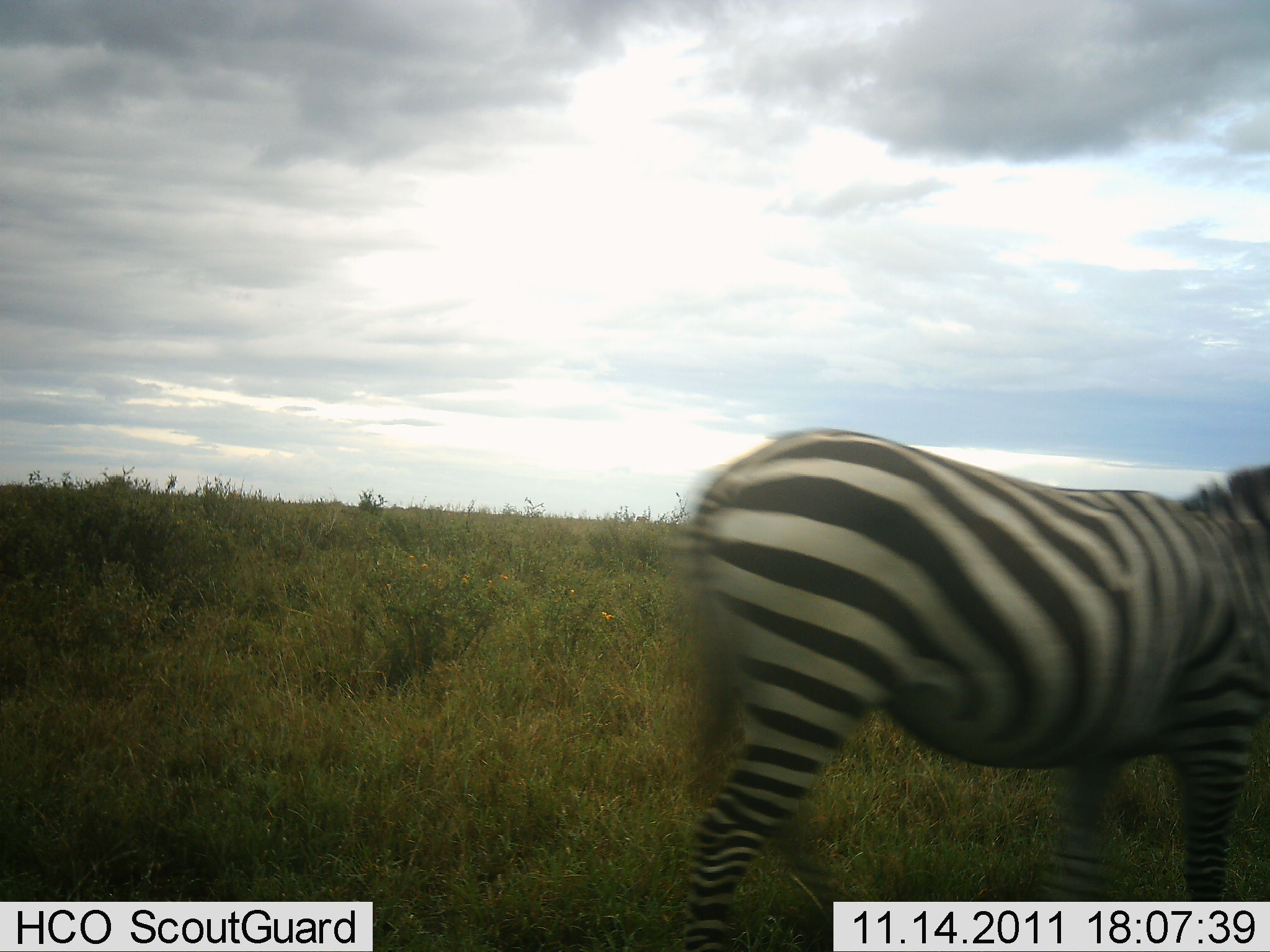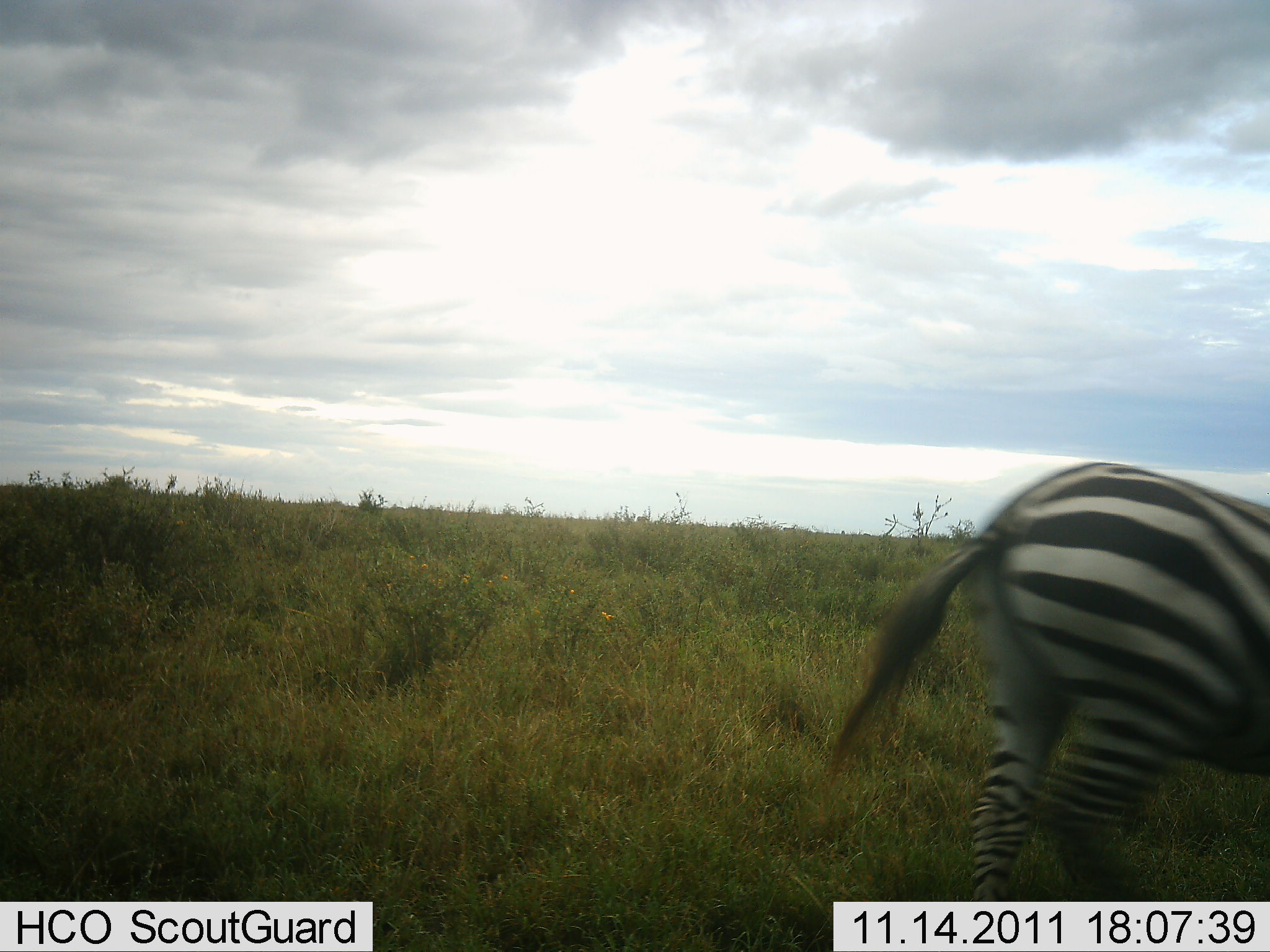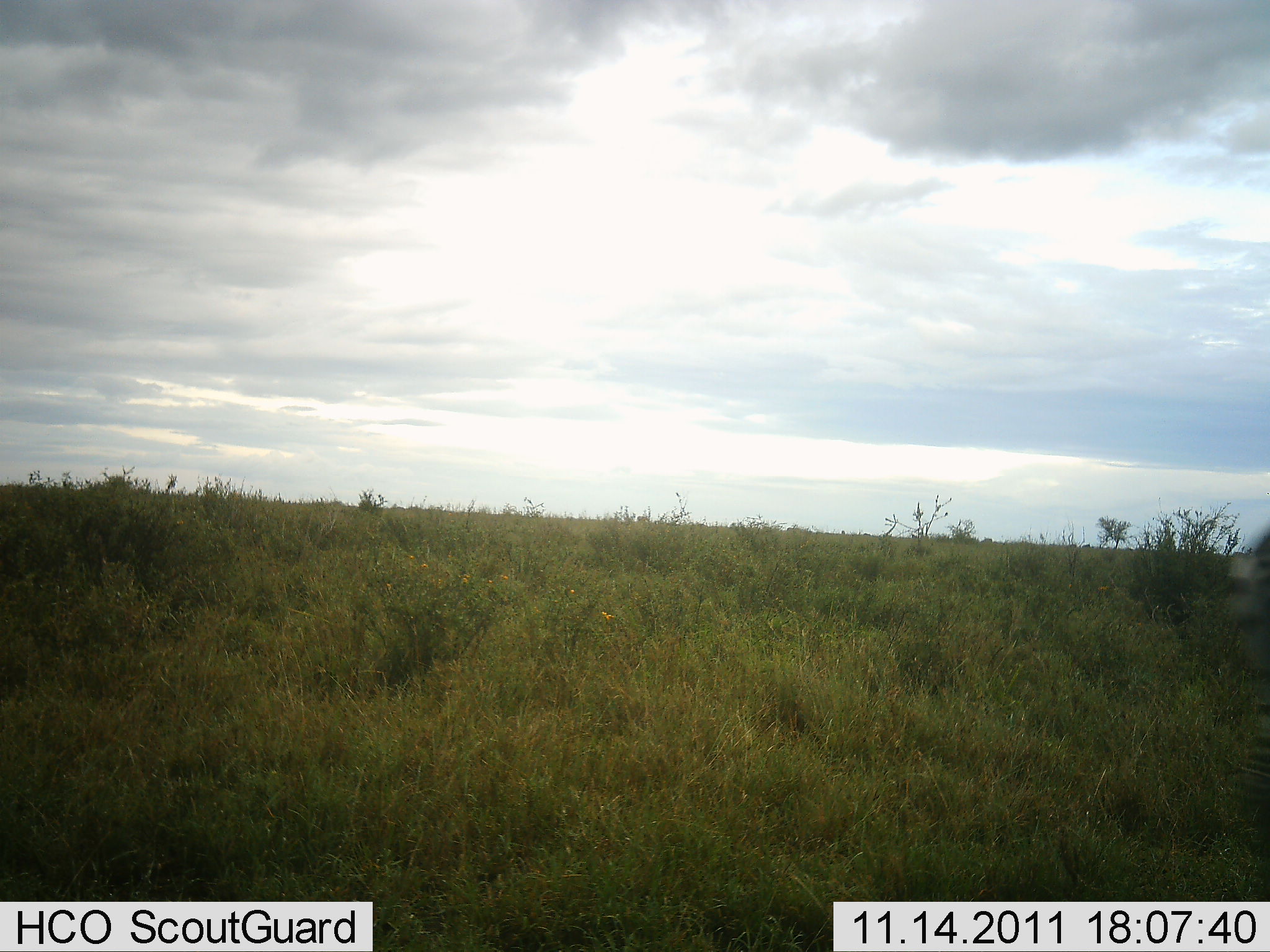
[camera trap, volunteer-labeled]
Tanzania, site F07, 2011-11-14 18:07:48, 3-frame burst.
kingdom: Animalia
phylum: Chordata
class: Mammalia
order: Perissodactyla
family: Equidae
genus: Equus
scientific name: Equus quagga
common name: plains zebra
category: zebra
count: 1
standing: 0%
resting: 0%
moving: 100%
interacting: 0%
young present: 0%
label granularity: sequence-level